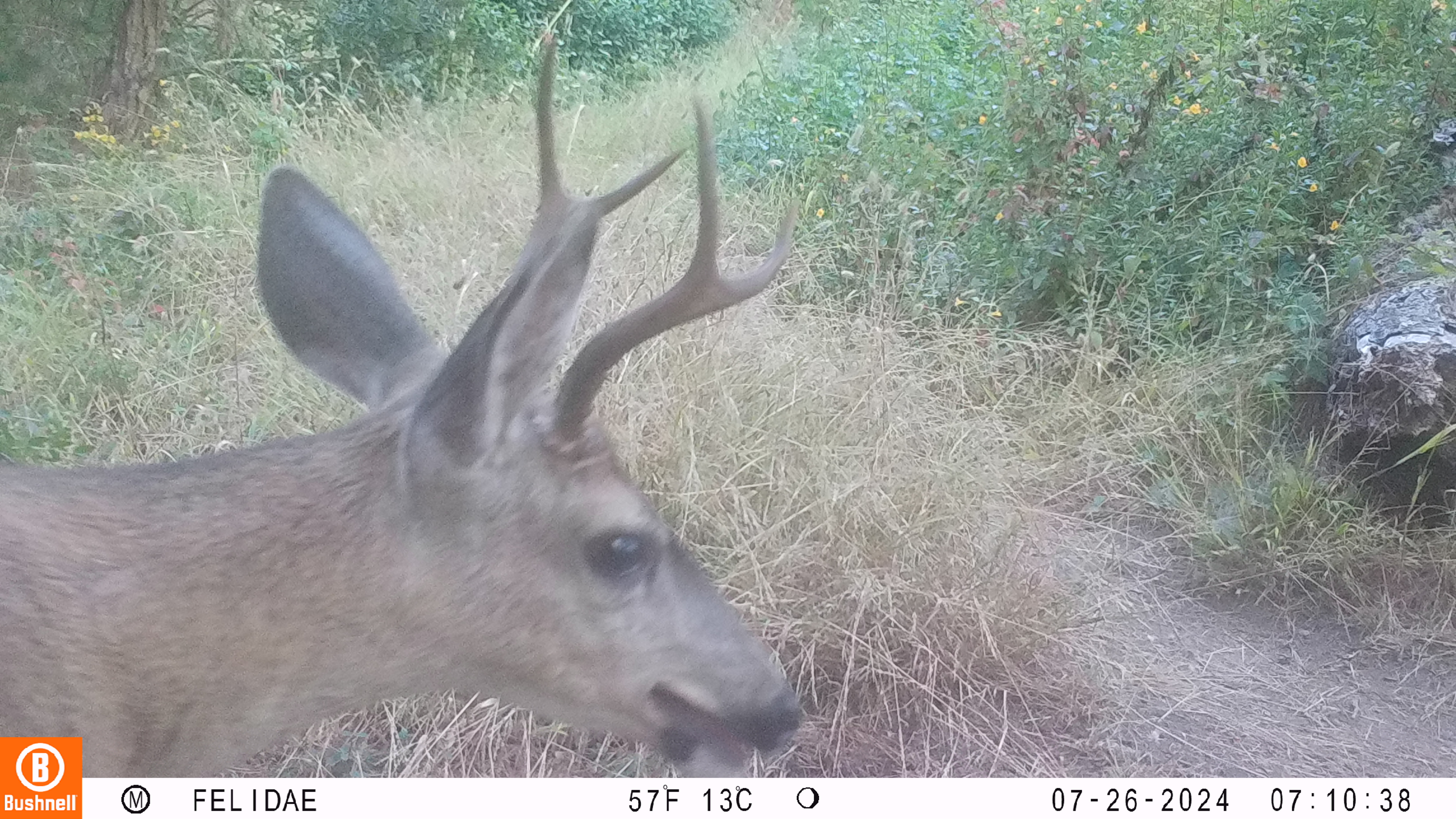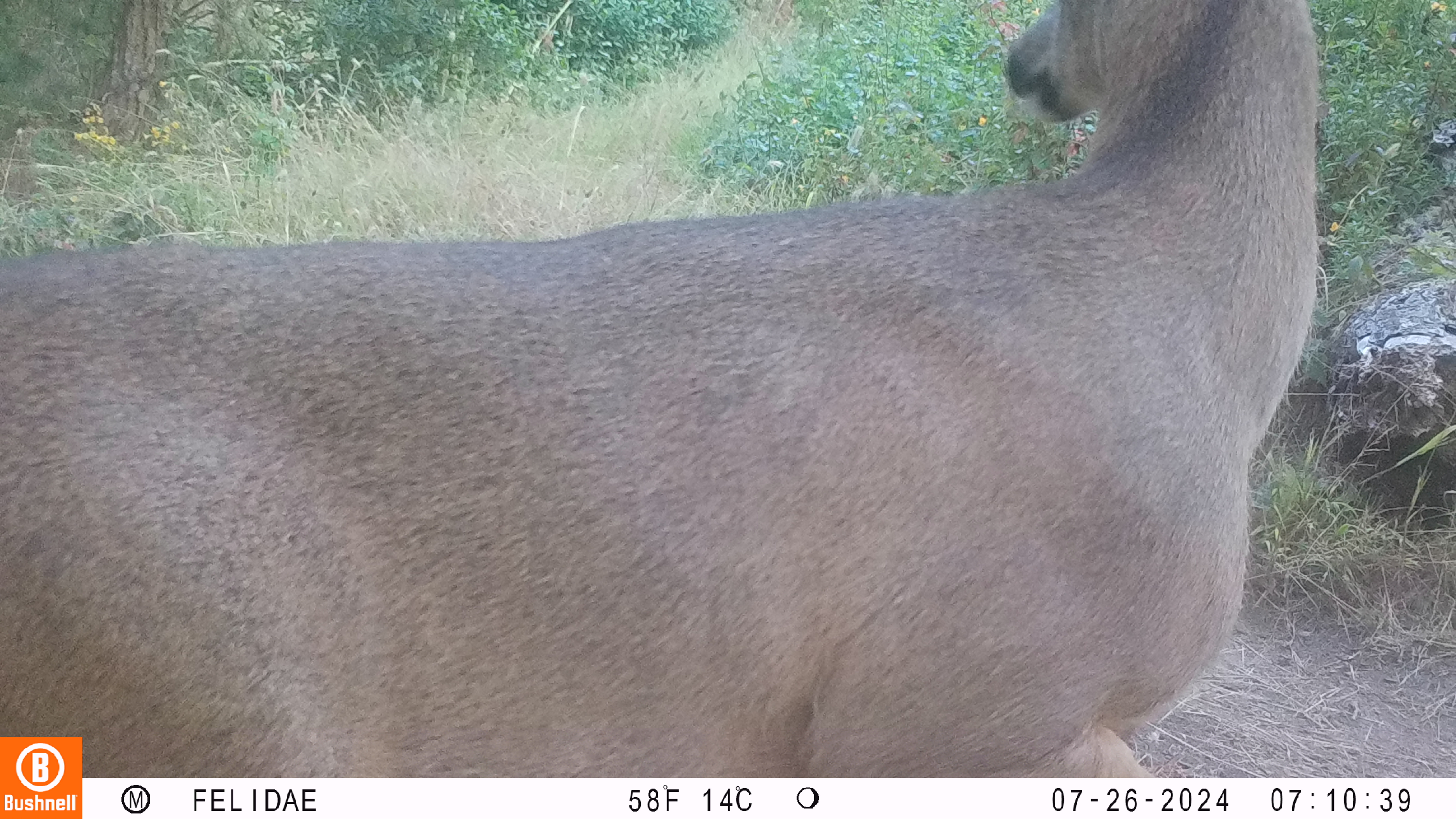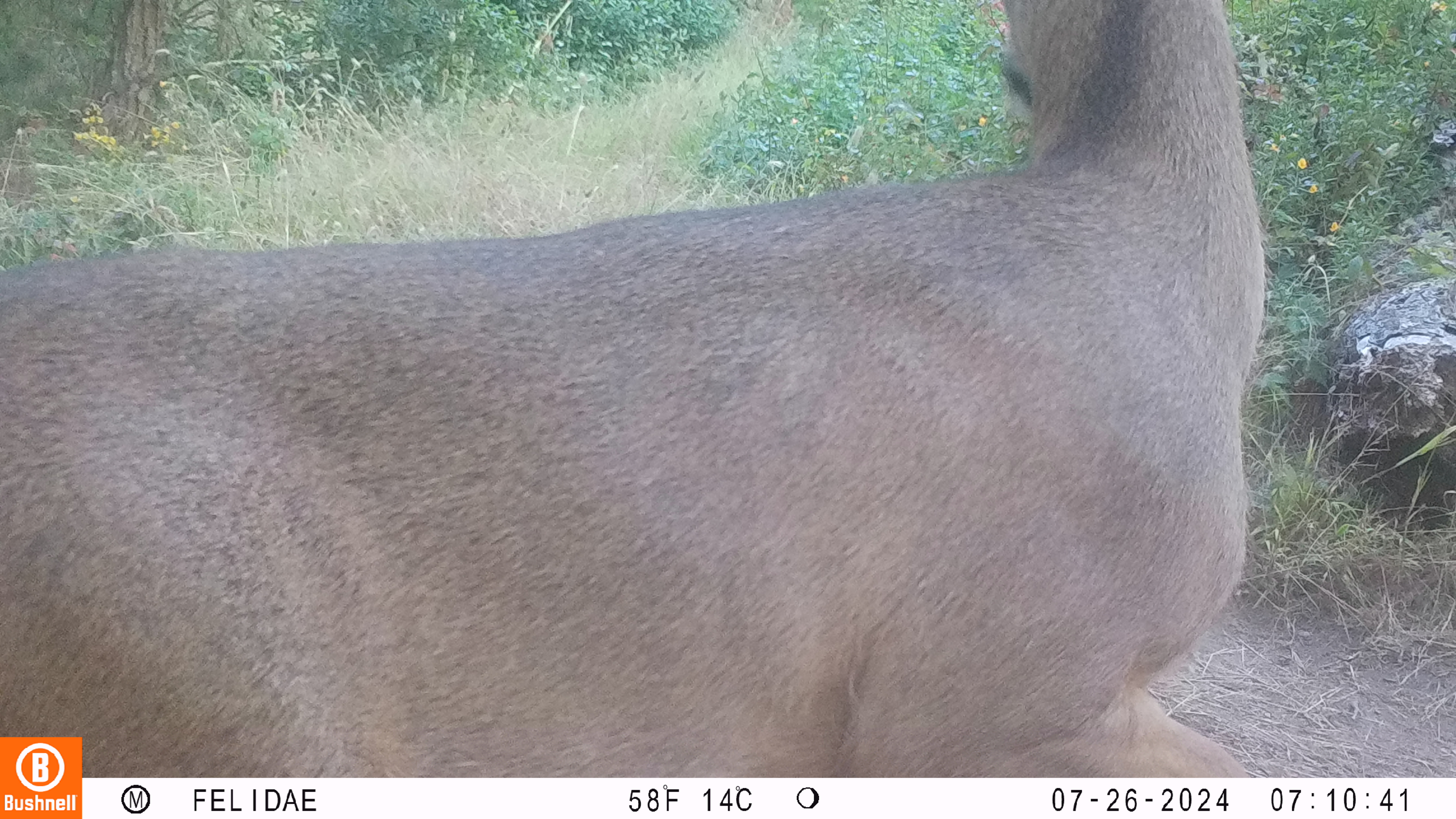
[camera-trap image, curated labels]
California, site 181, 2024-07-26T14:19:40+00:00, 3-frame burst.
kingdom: Animalia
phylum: Chordata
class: Mammalia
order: Artiodactyla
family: Cervidae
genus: Odocoileus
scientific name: Odocoileus hemionus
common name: mule deer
Mule deer (Odocoileus hemionus).